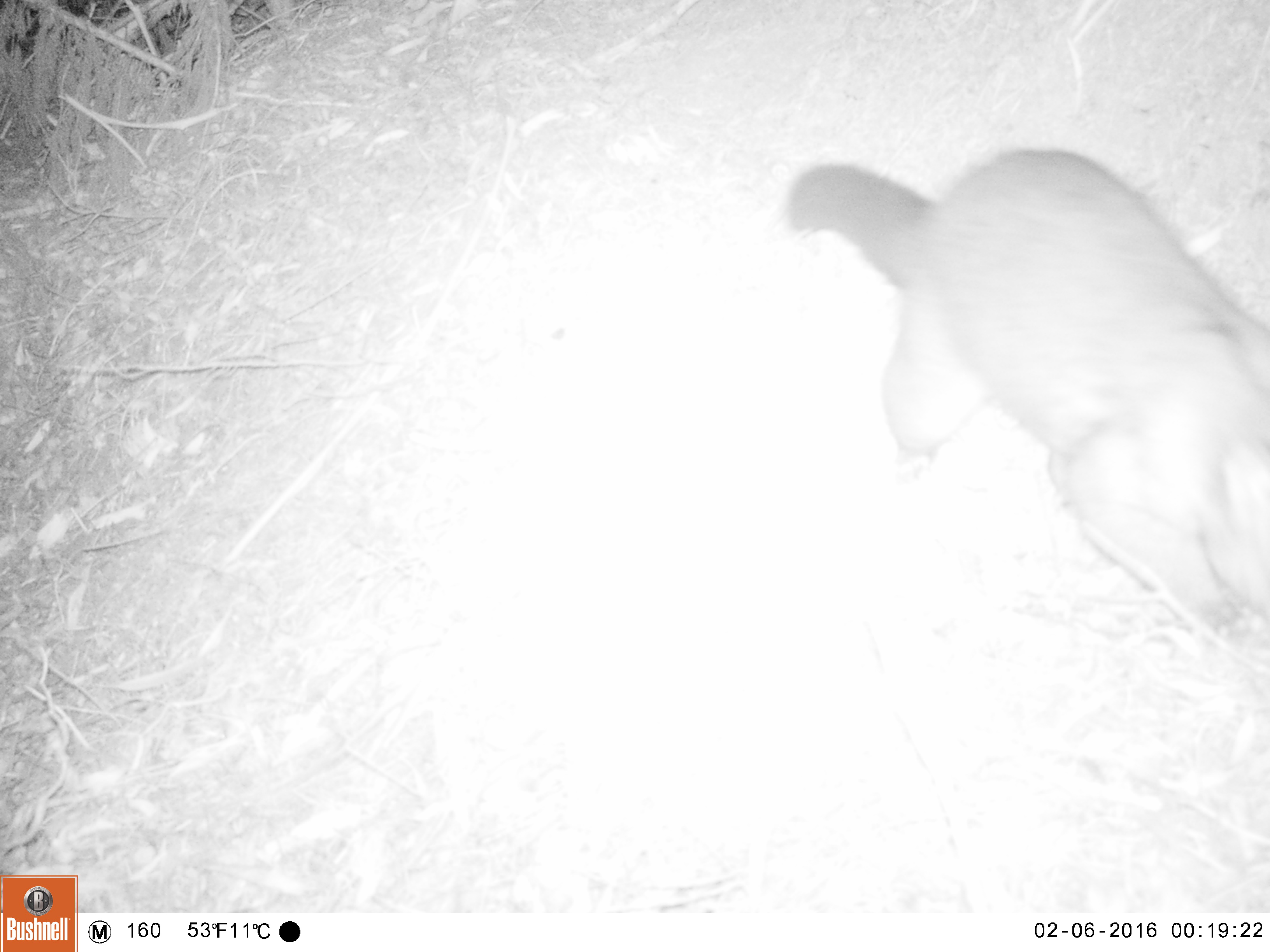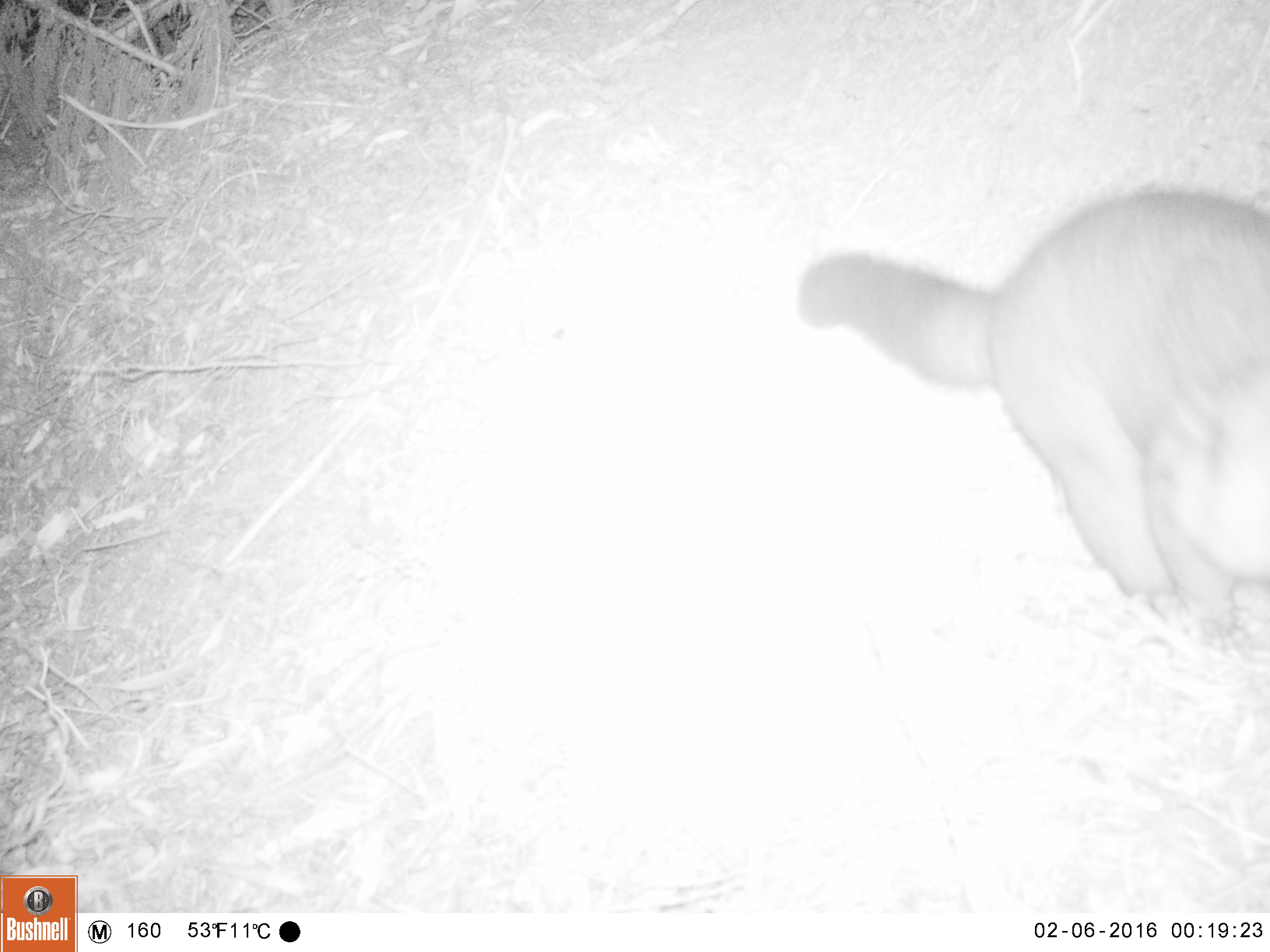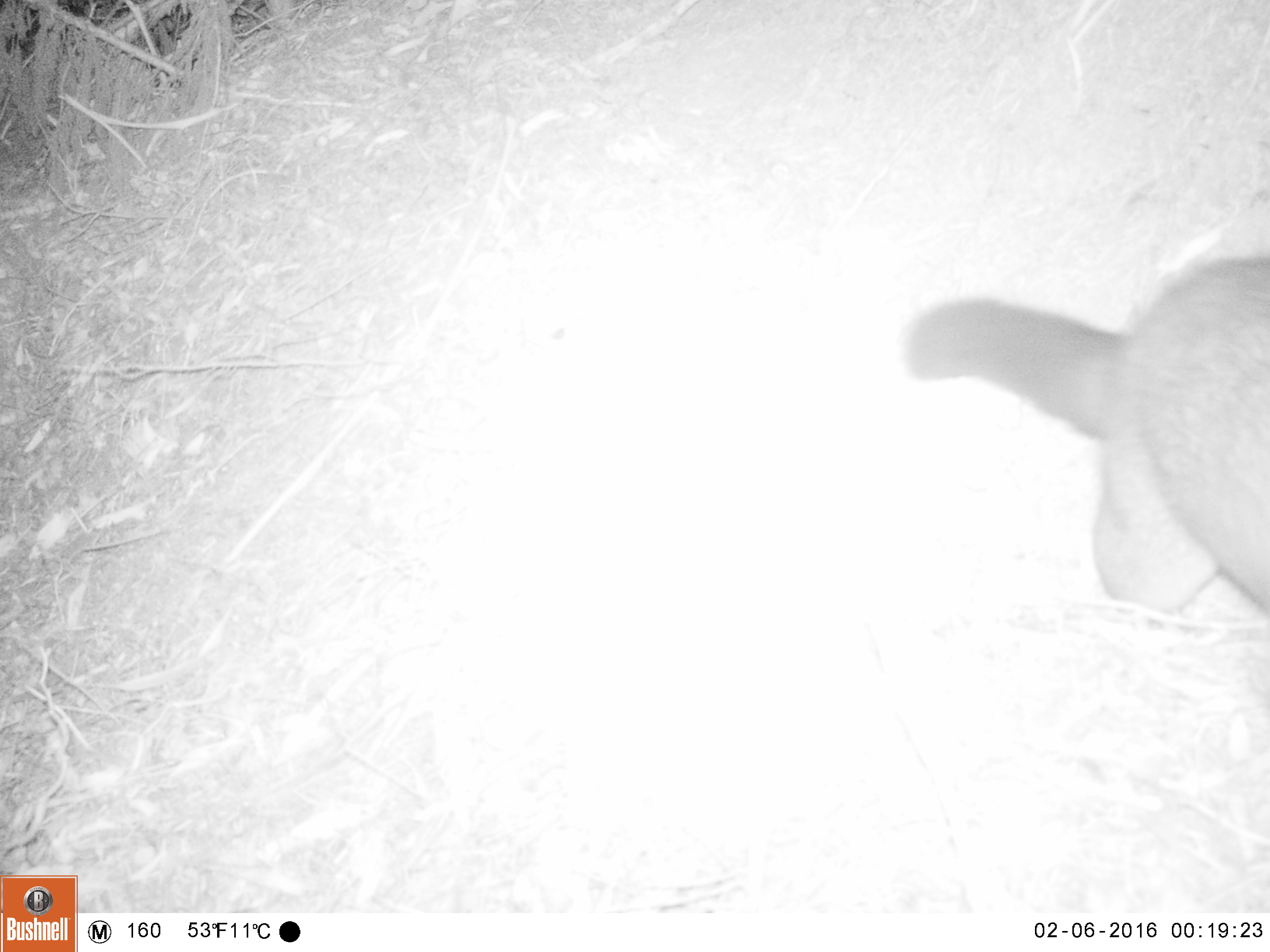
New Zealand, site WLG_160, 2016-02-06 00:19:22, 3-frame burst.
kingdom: Animalia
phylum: Chordata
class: Mammalia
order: Diprotodontia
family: Phalangeridae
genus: Trichosurus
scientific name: Trichosurus vulpecula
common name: common brushtail possum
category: possum